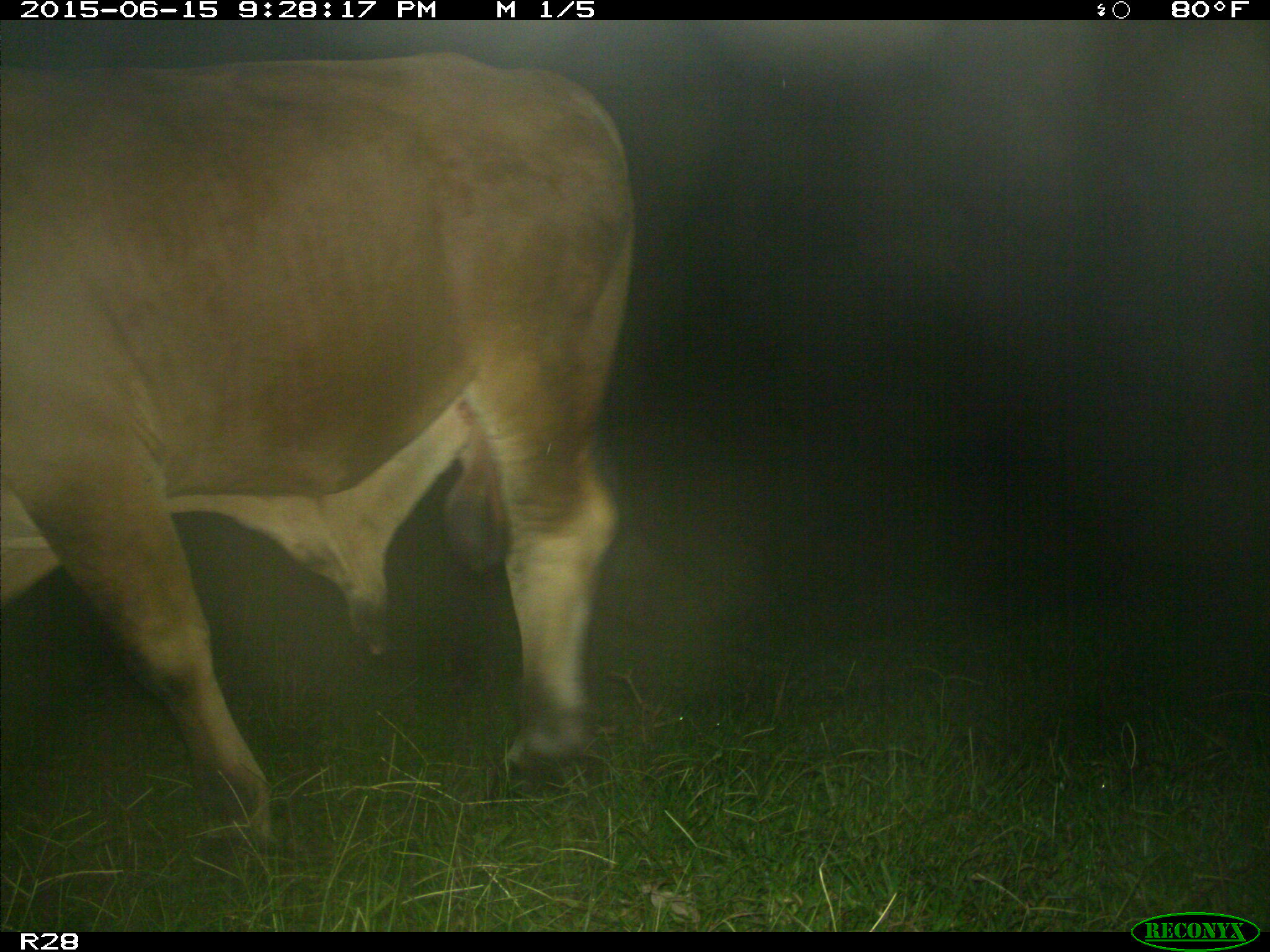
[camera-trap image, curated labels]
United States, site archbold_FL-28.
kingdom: Animalia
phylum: Chordata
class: Mammalia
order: Artiodactyla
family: Bovidae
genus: Bos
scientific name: Bos taurus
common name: domestic cow